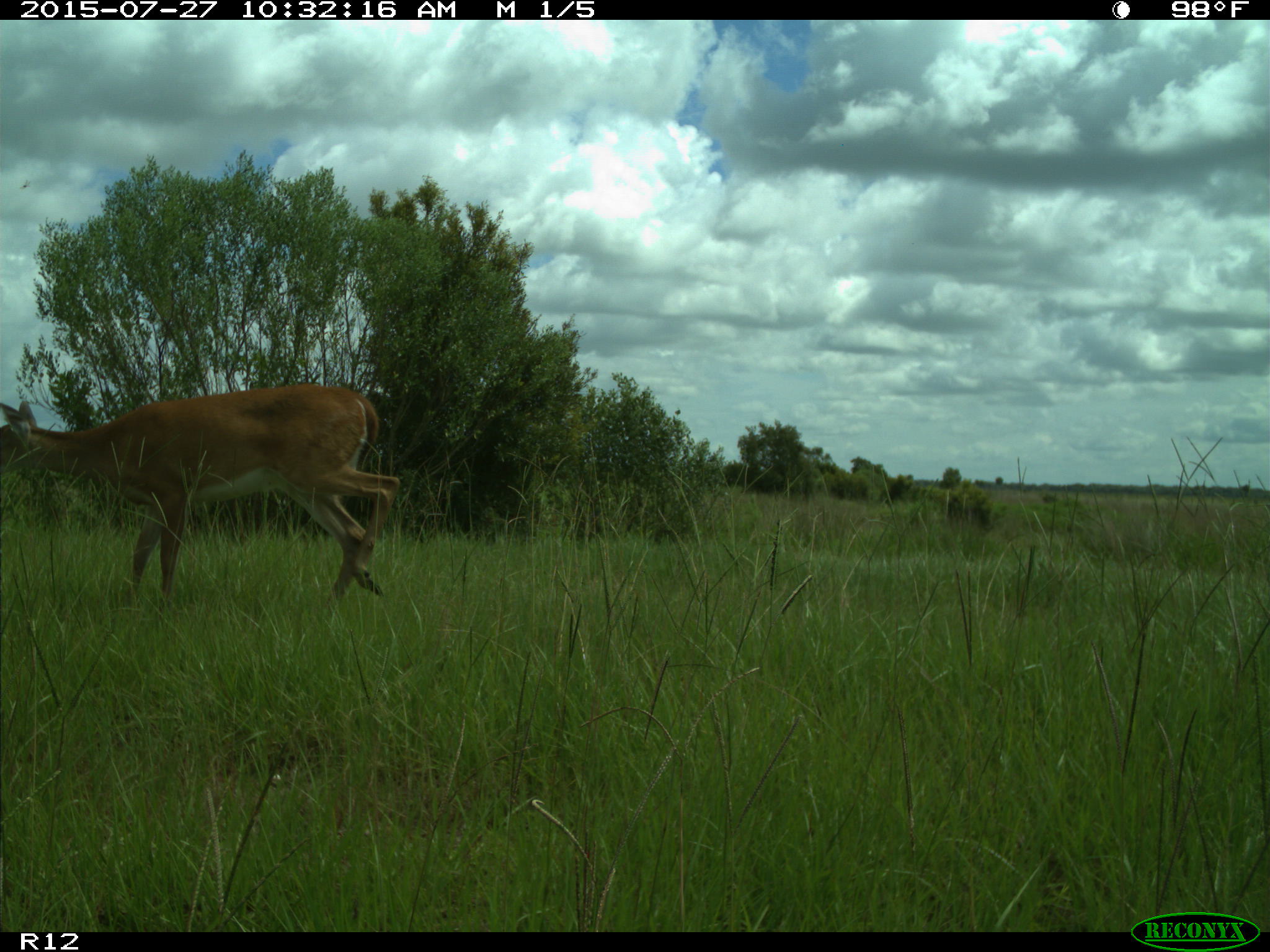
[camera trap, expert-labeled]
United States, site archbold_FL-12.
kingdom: Animalia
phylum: Chordata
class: Mammalia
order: Artiodactyla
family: Cervidae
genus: Odocoileus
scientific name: Odocoileus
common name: deer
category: unidentified deer